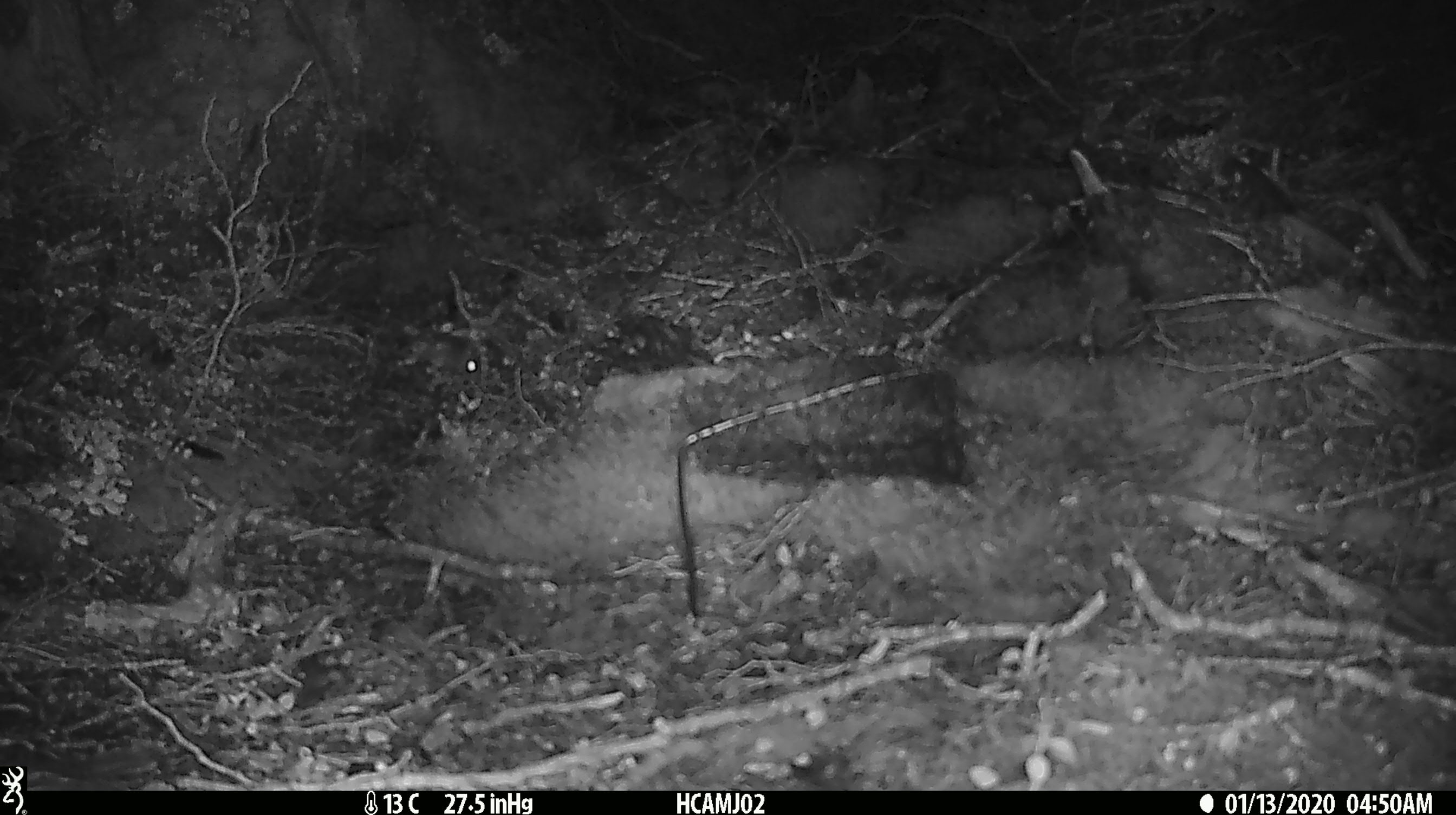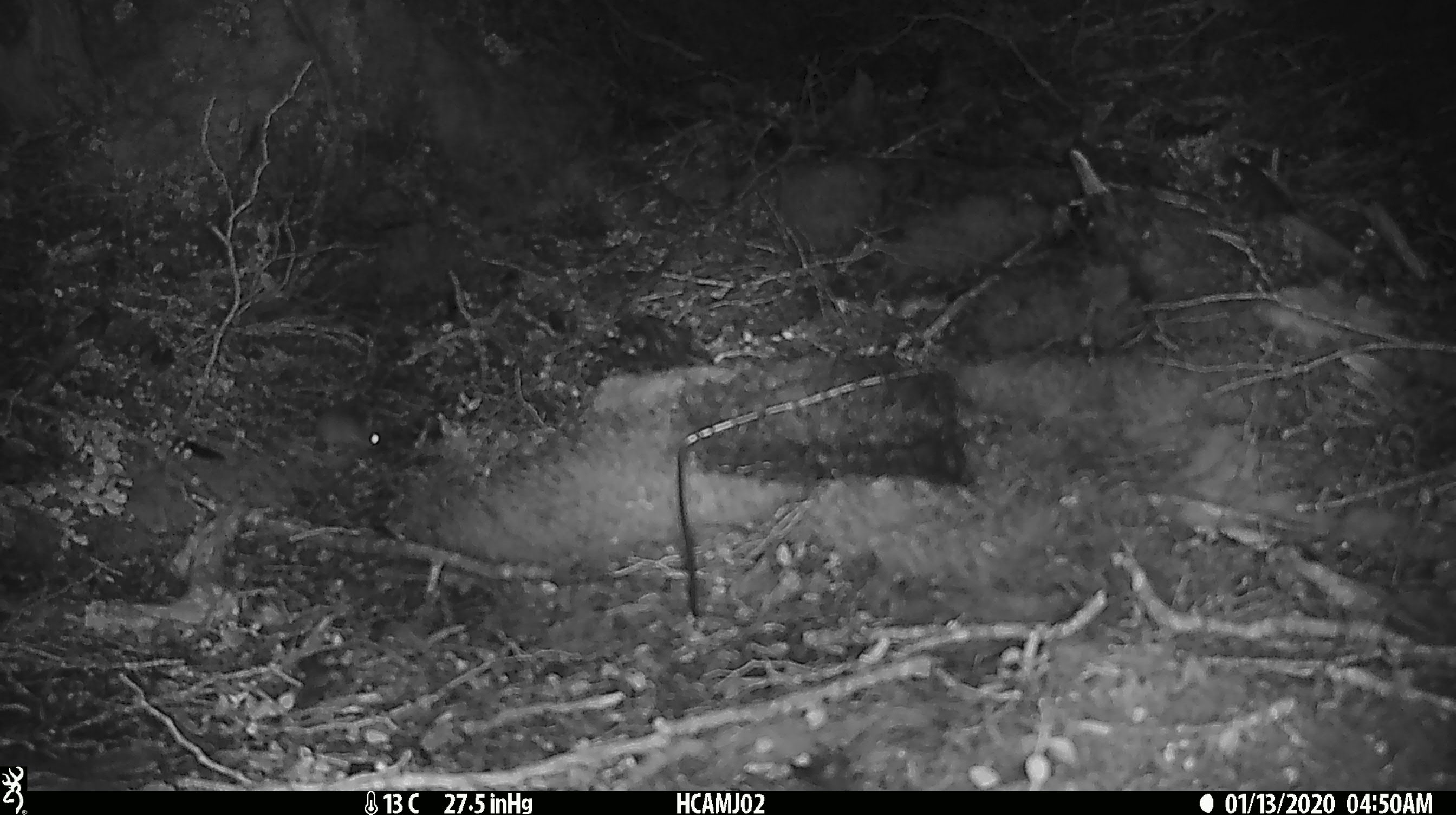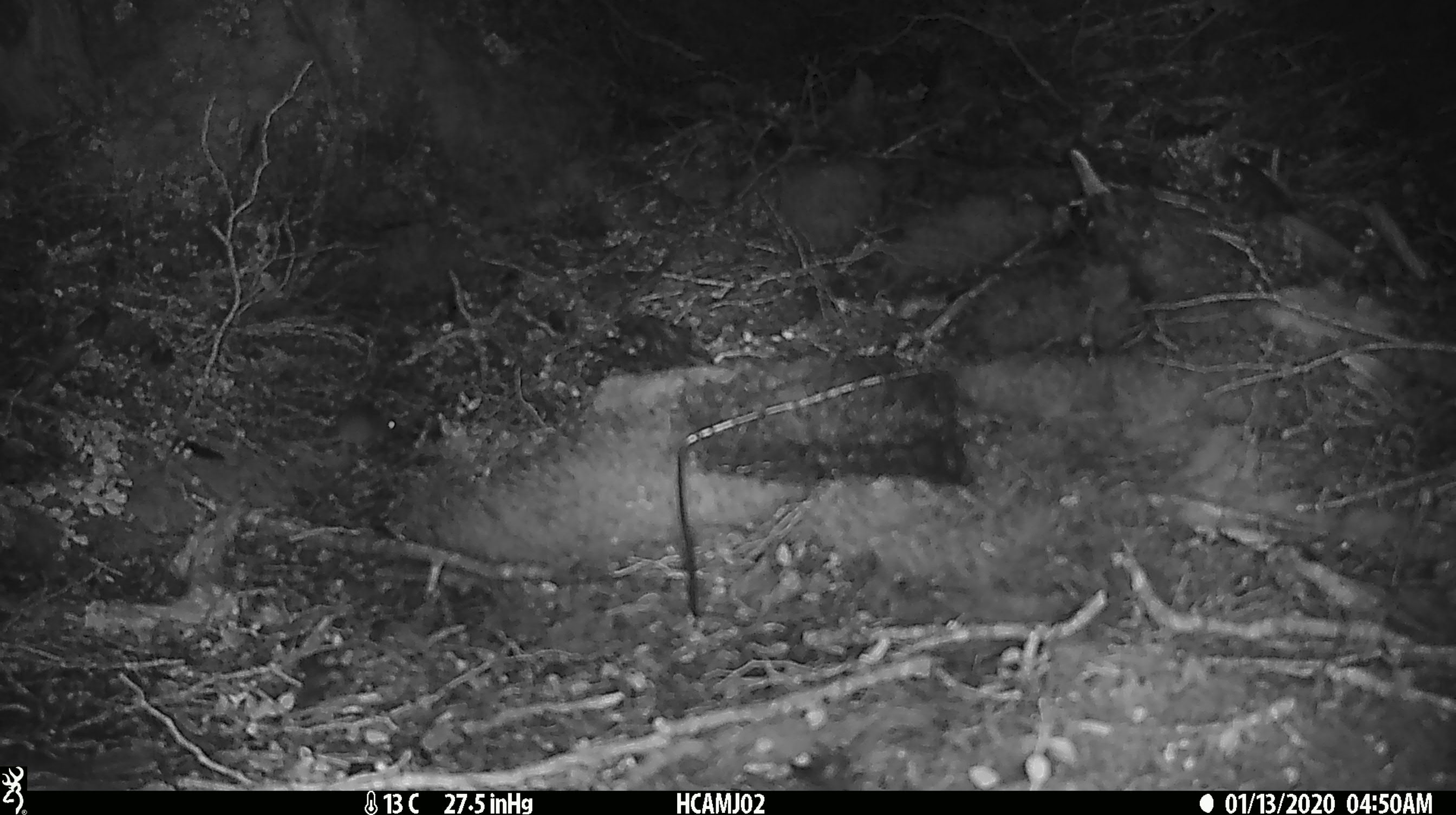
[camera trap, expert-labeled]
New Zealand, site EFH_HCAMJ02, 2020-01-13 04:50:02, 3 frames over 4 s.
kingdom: Animalia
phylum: Chordata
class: Mammalia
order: Rodentia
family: Muridae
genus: Mus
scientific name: Mus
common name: mouse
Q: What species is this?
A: Mouse (Mus).